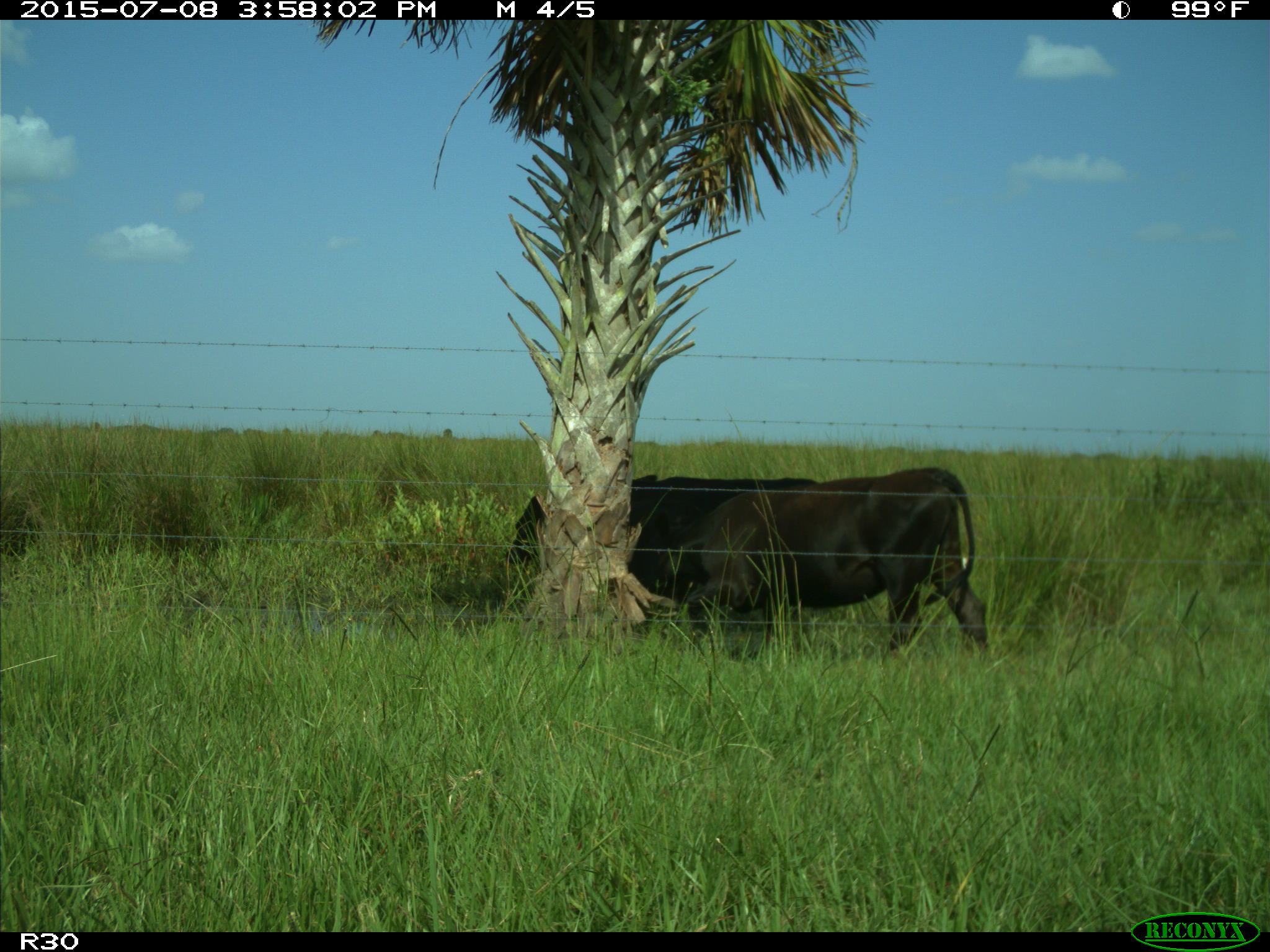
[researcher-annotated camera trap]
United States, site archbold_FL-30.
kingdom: Animalia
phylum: Chordata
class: Mammalia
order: Artiodactyla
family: Bovidae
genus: Bos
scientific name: Bos taurus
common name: domestic cow